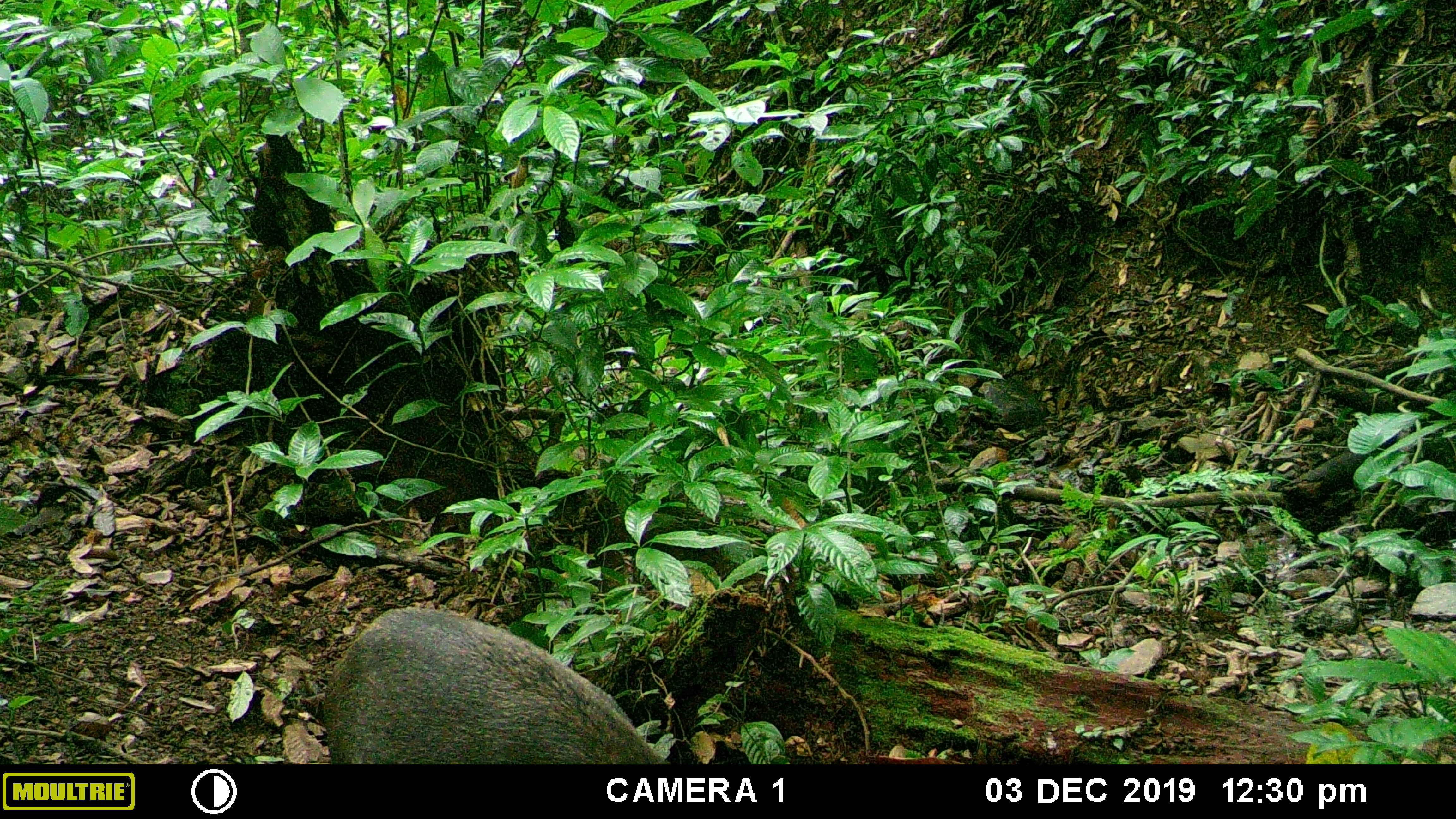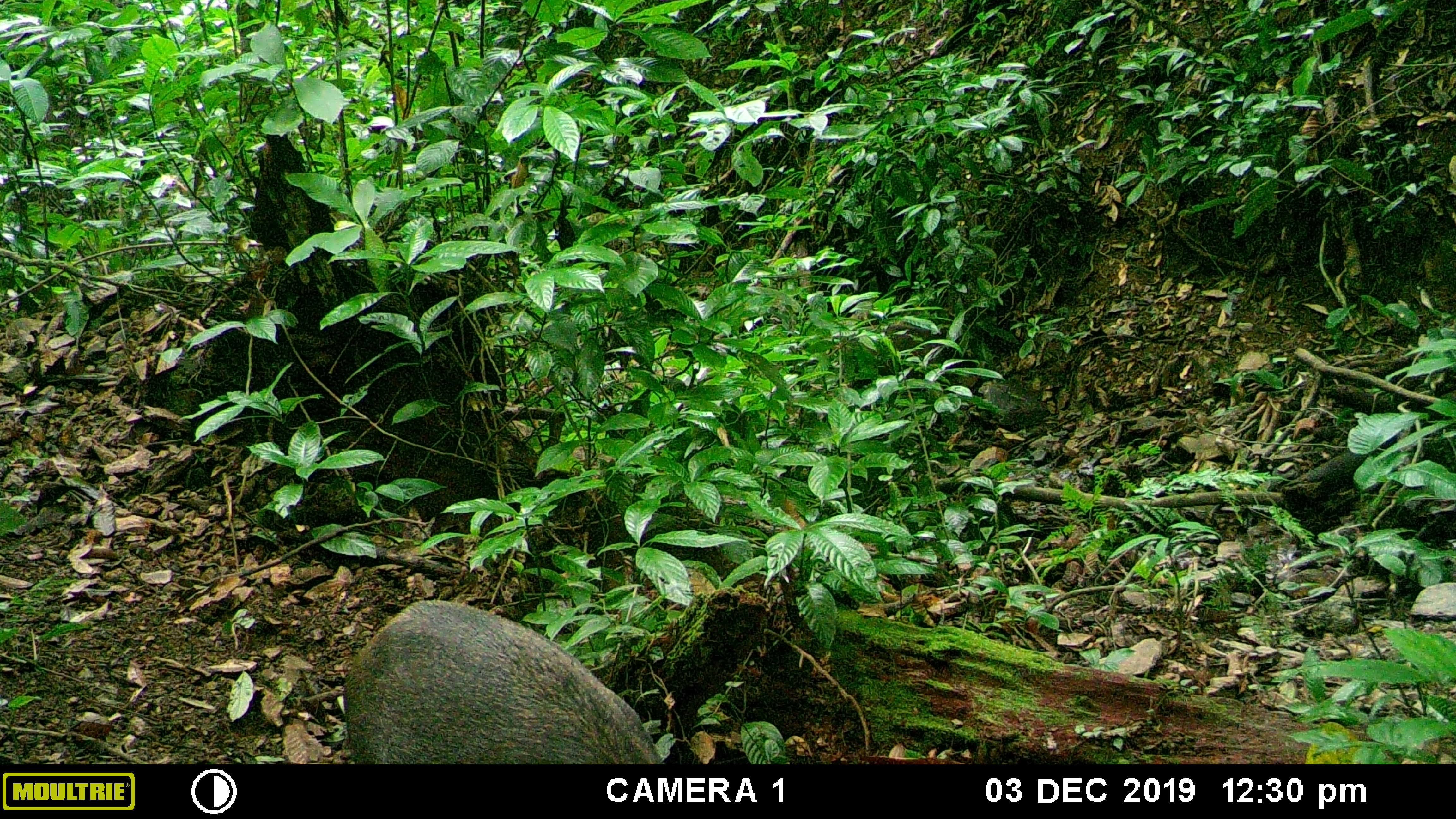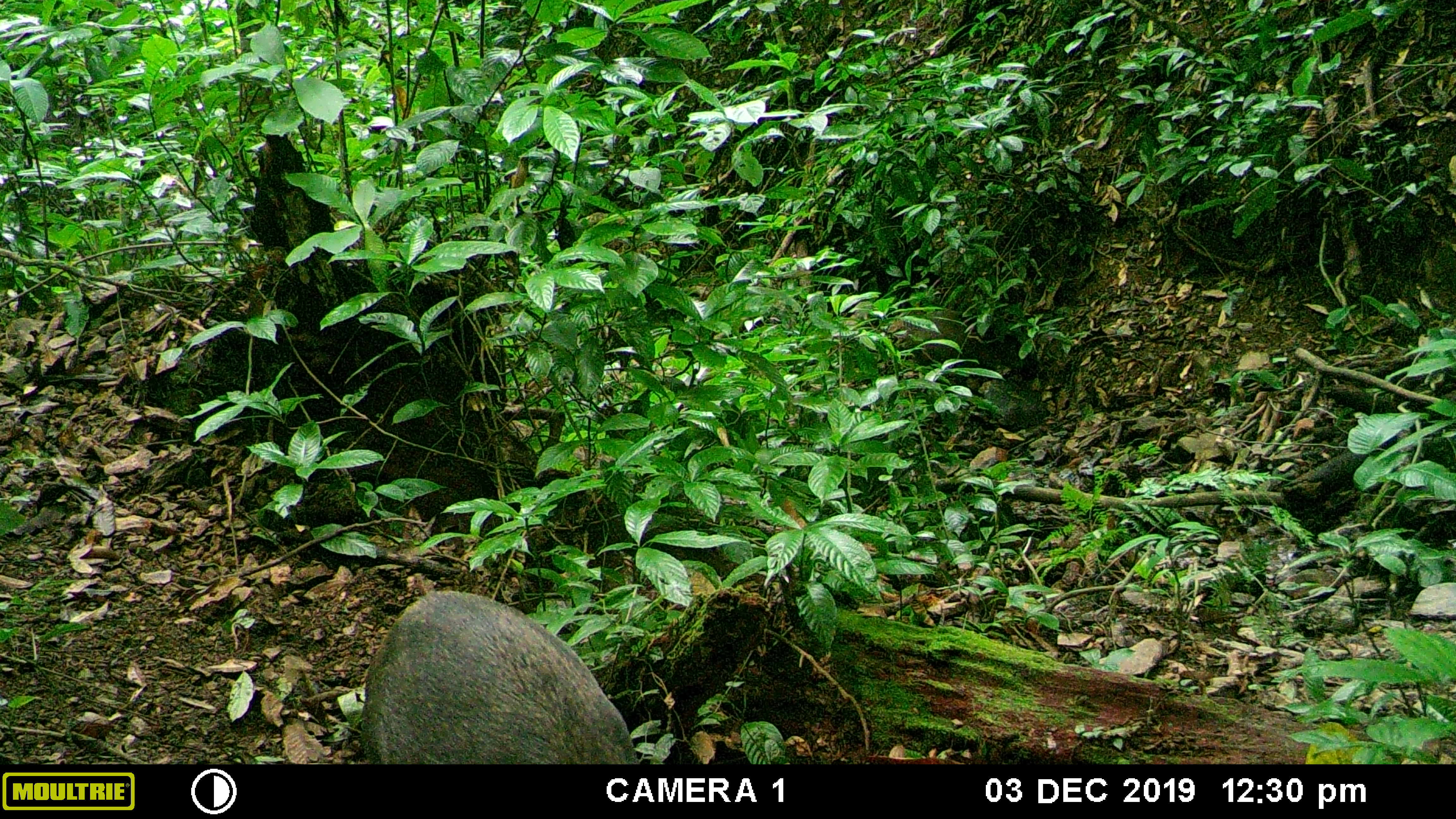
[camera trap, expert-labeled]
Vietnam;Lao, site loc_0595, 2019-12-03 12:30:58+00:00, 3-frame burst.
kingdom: Animalia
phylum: Chordata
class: Mammalia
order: Artiodactyla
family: Suidae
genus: Sus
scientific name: Sus scrofa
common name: eurasian wild pig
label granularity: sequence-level